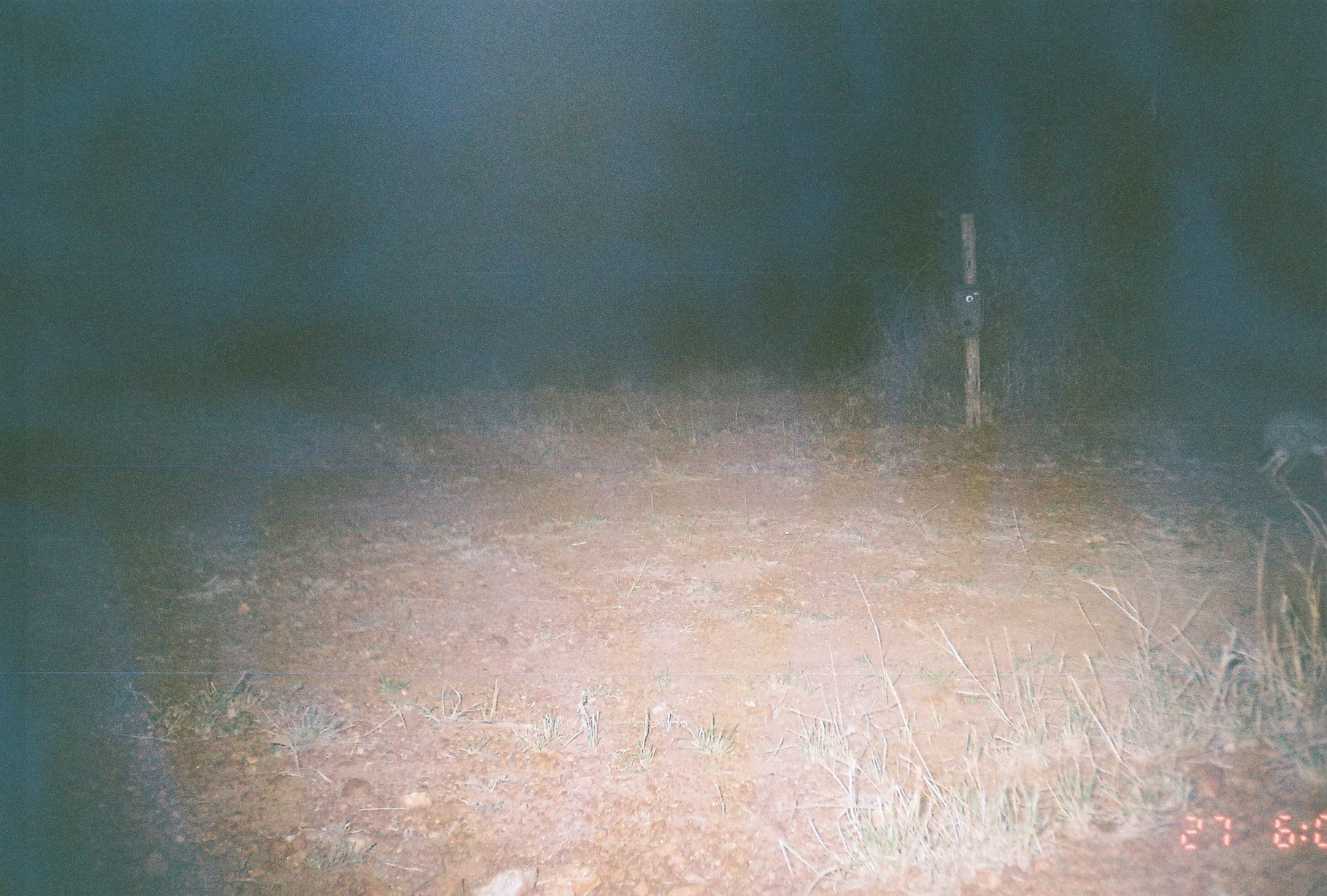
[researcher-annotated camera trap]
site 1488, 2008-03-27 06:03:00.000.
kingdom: Animalia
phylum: Chordata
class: Mammalia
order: Lagomorpha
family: Leporidae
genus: Lepus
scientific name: Lepus saxatilis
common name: scrub hare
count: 1